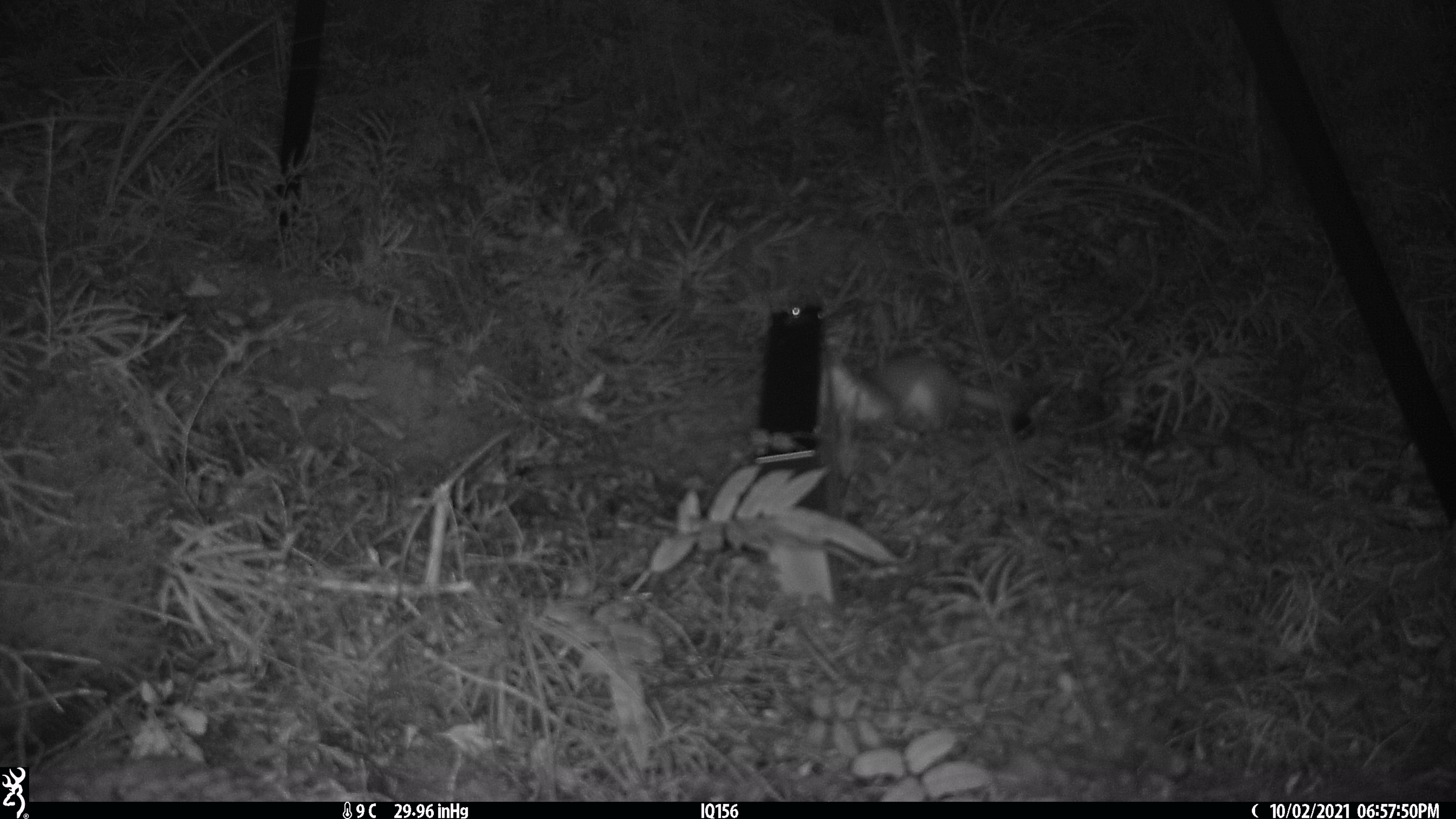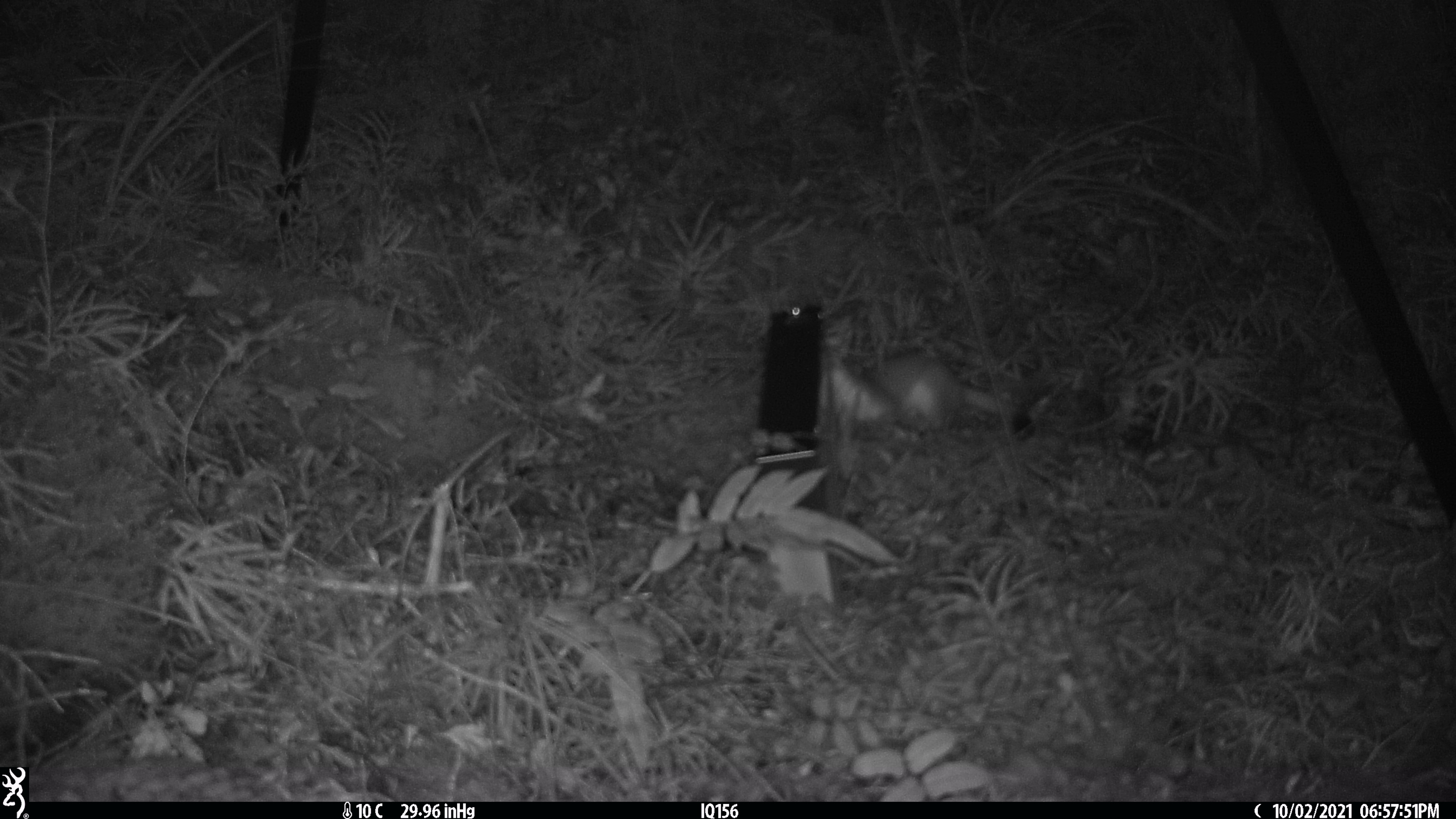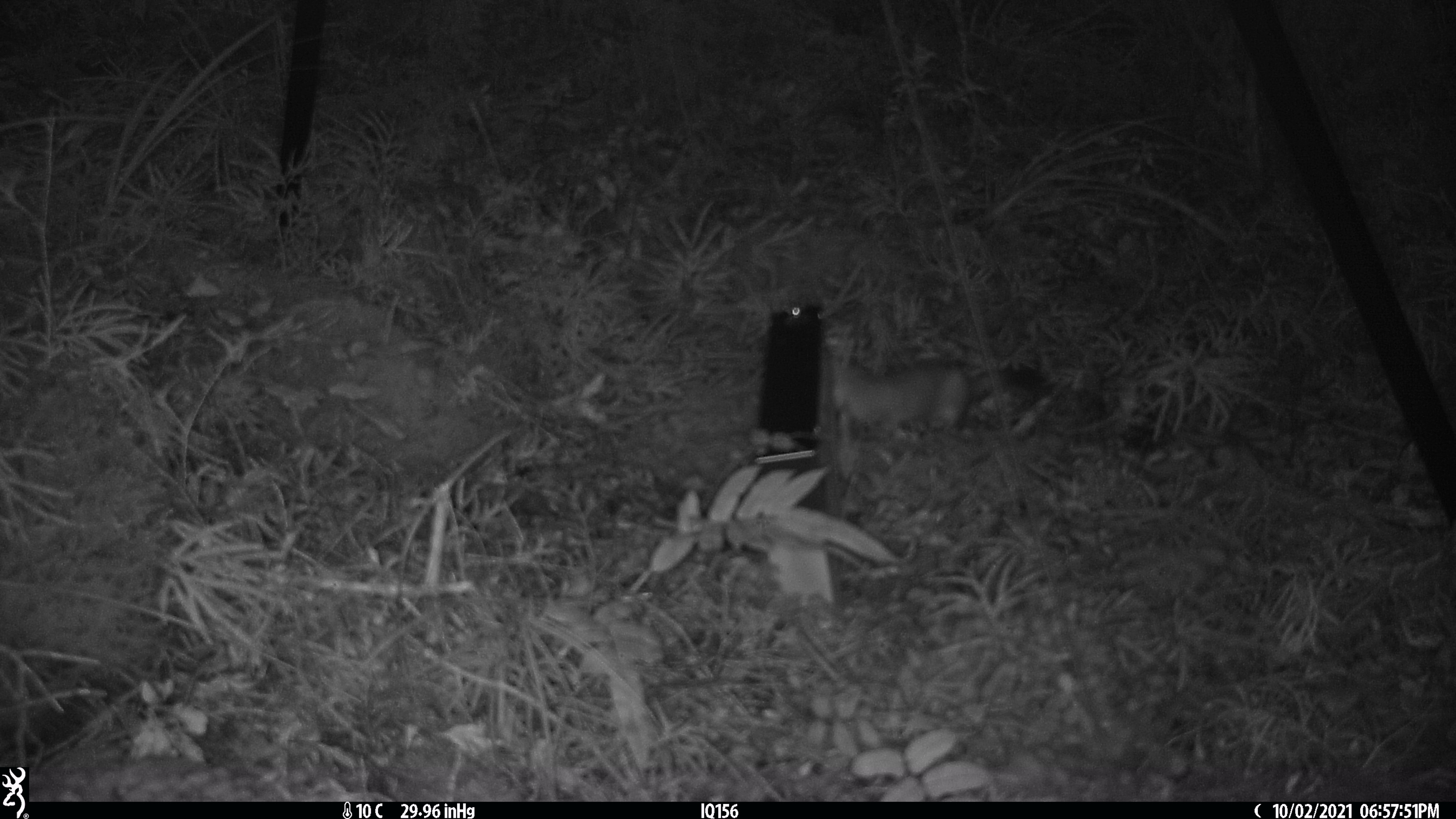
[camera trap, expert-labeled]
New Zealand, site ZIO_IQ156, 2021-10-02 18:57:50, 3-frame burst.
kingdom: Animalia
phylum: Chordata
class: Mammalia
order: Carnivora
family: Mustelidae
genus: Mustela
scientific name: Mustela erminea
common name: stoat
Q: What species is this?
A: Stoat (Mustela erminea).